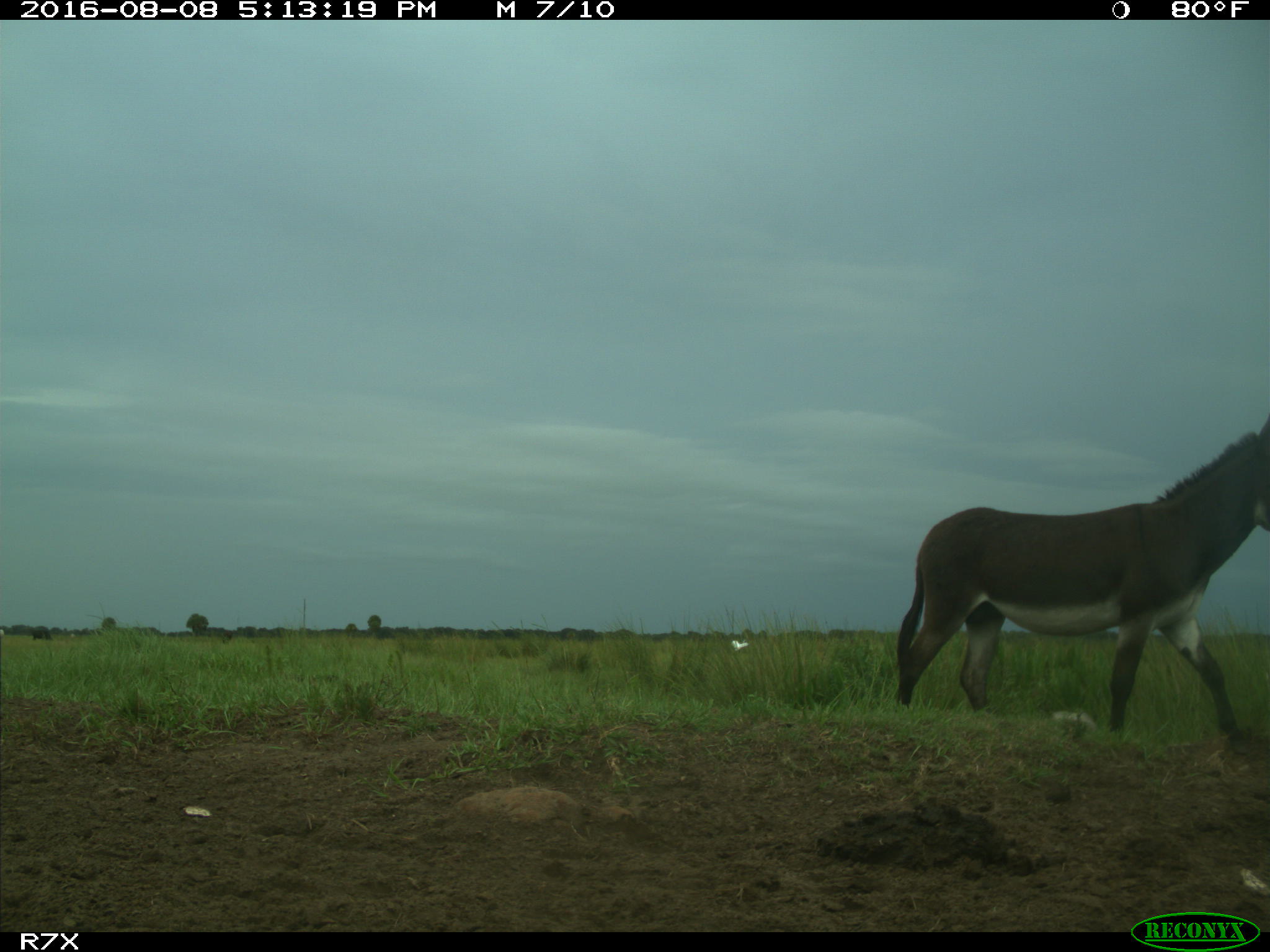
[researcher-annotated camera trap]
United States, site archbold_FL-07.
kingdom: Animalia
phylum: Chordata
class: Aves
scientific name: Aves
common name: birds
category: unidentified bird